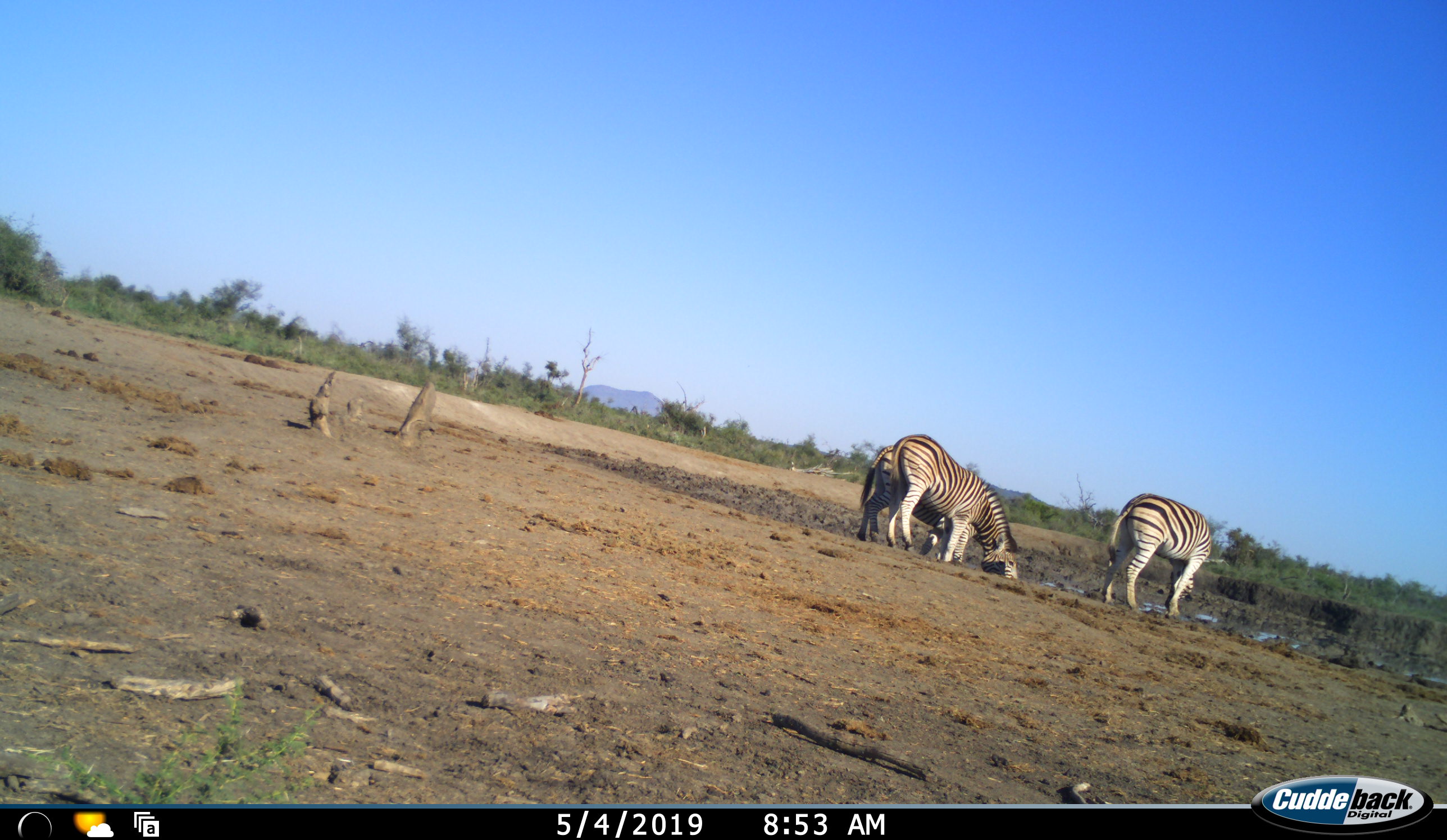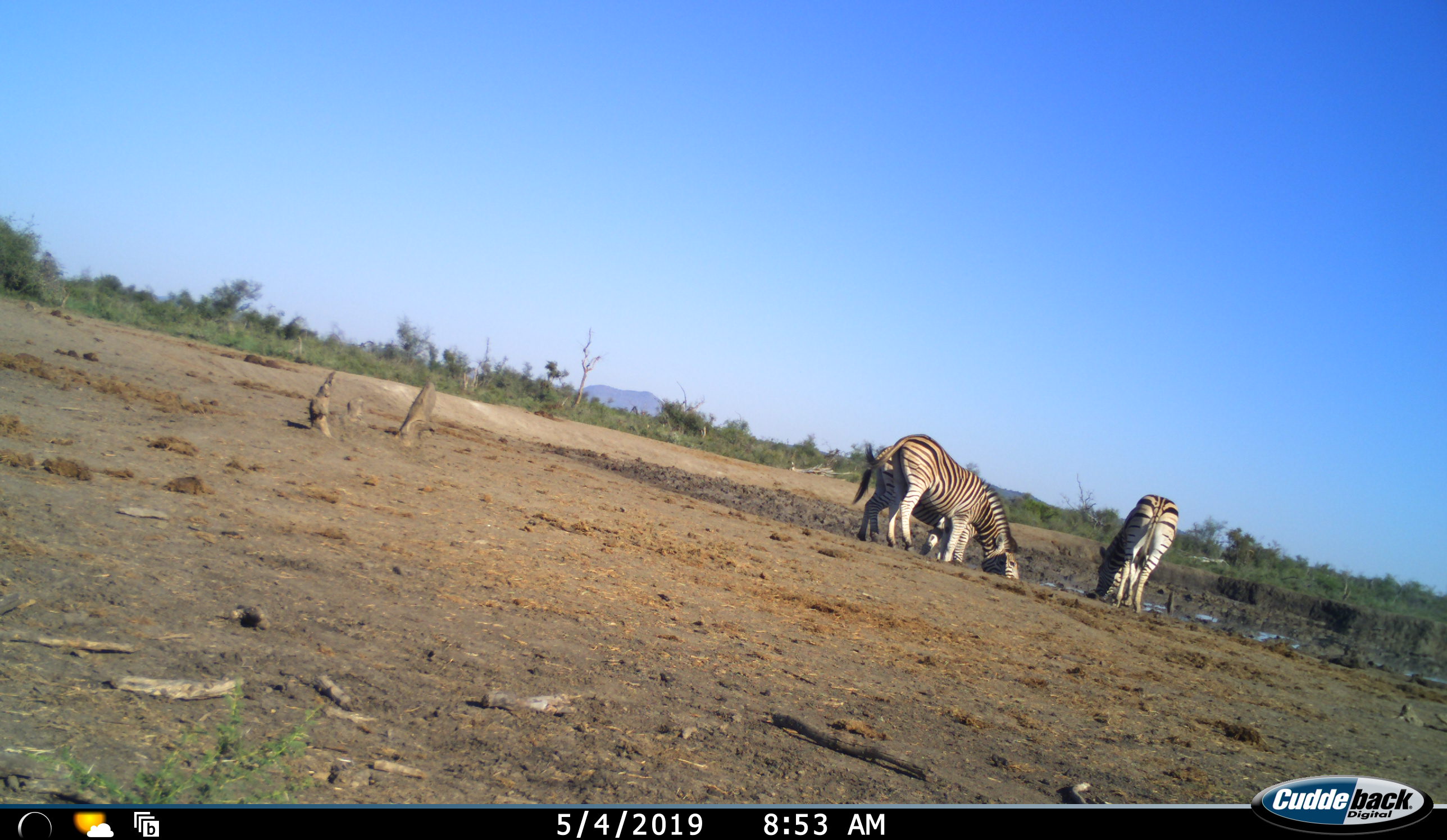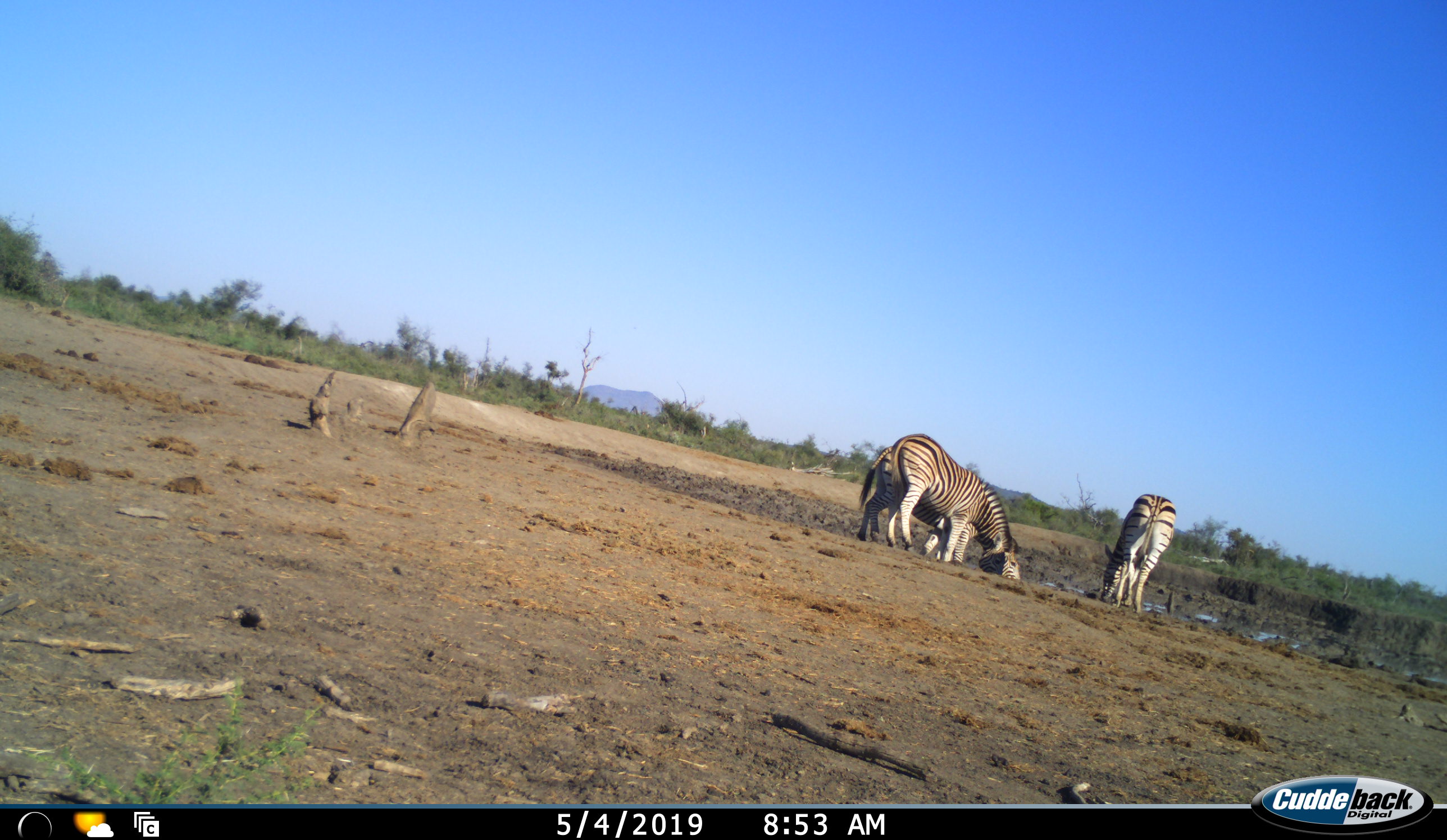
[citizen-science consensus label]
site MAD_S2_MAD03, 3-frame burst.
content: unidentified animal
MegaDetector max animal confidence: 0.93